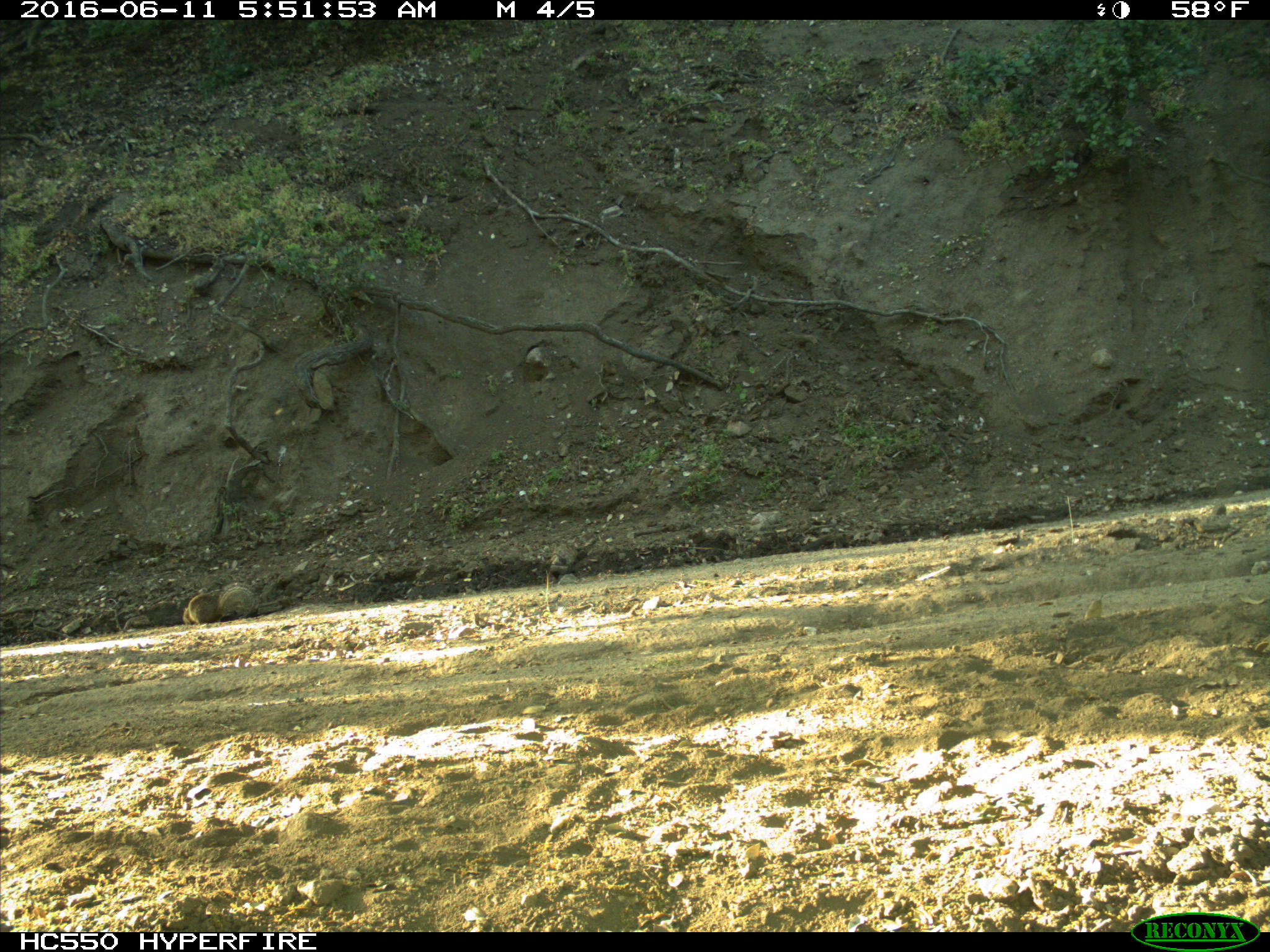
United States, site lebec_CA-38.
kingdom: Animalia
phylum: Chordata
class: Mammalia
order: Rodentia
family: Sciuridae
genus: Otospermophilus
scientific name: Otospermophilus beecheyi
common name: california ground squirrel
Otospermophilus beecheyi (california ground squirrel).